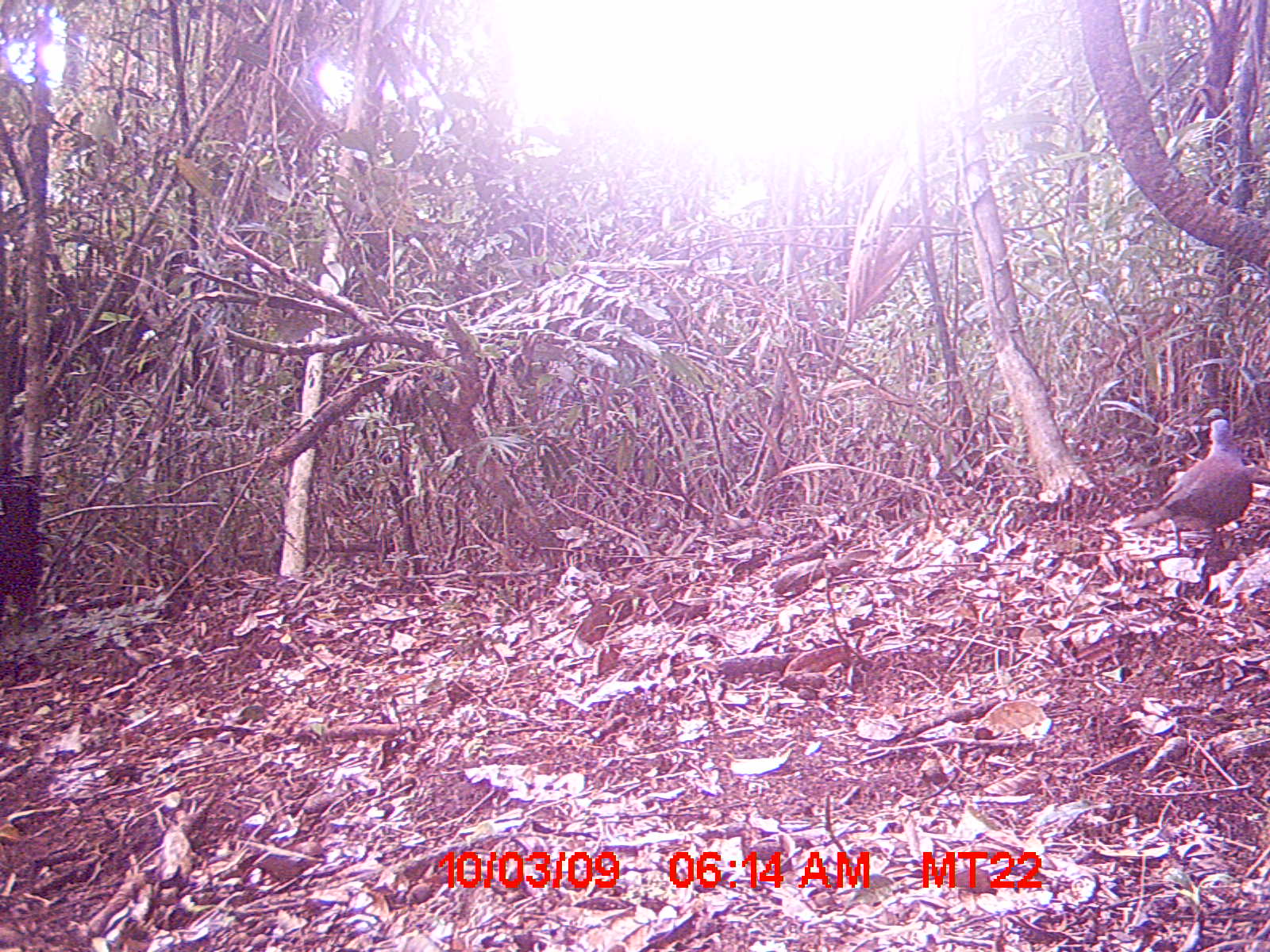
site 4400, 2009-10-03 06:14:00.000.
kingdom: Animalia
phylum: Chordata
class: Aves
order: Columbiformes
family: Columbidae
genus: Streptopelia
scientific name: Streptopelia picturata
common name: madagascar turtle-dove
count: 1